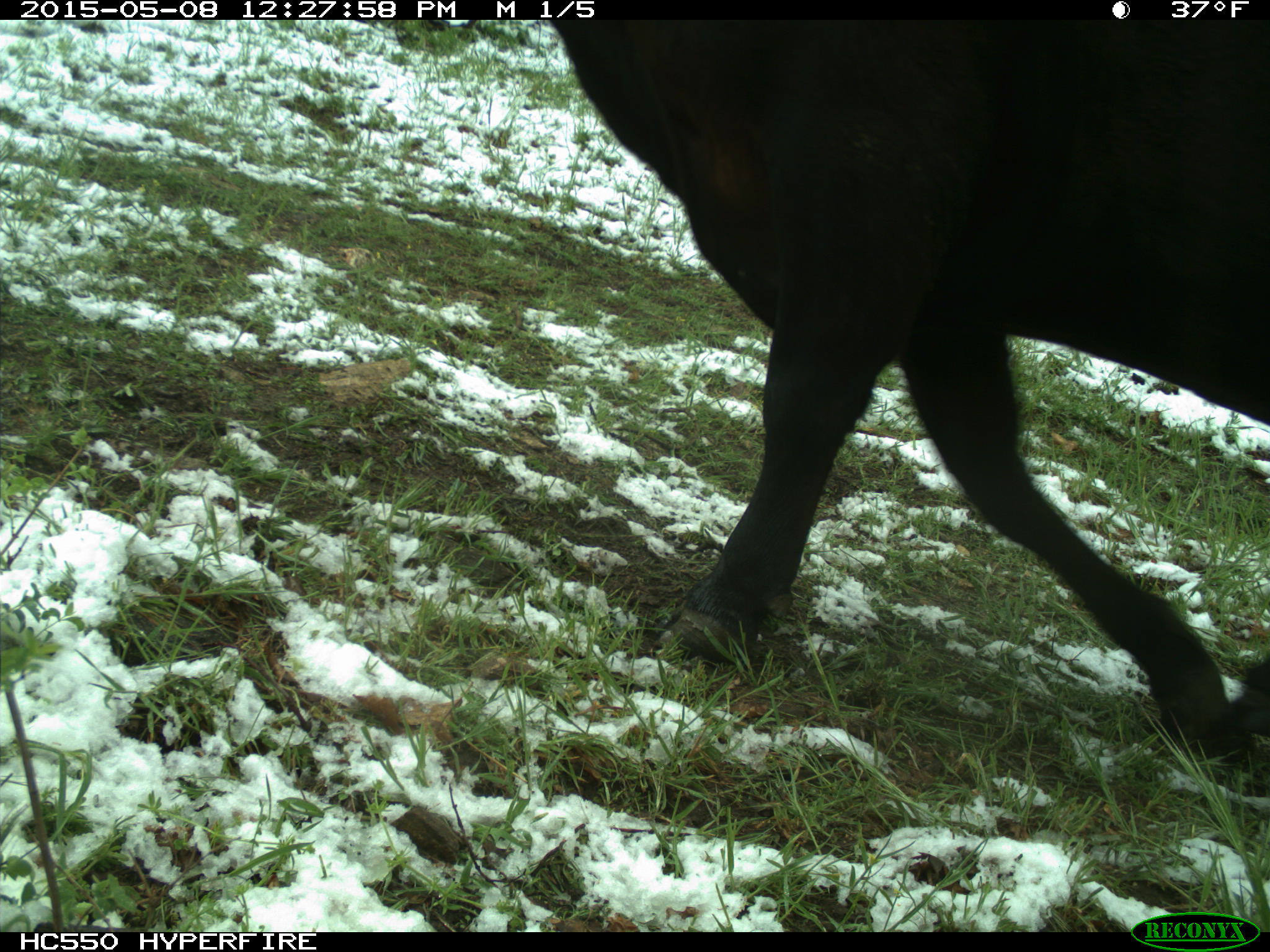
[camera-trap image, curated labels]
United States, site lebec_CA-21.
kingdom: Animalia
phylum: Chordata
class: Mammalia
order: Artiodactyla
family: Bovidae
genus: Bos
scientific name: Bos taurus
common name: domestic cow